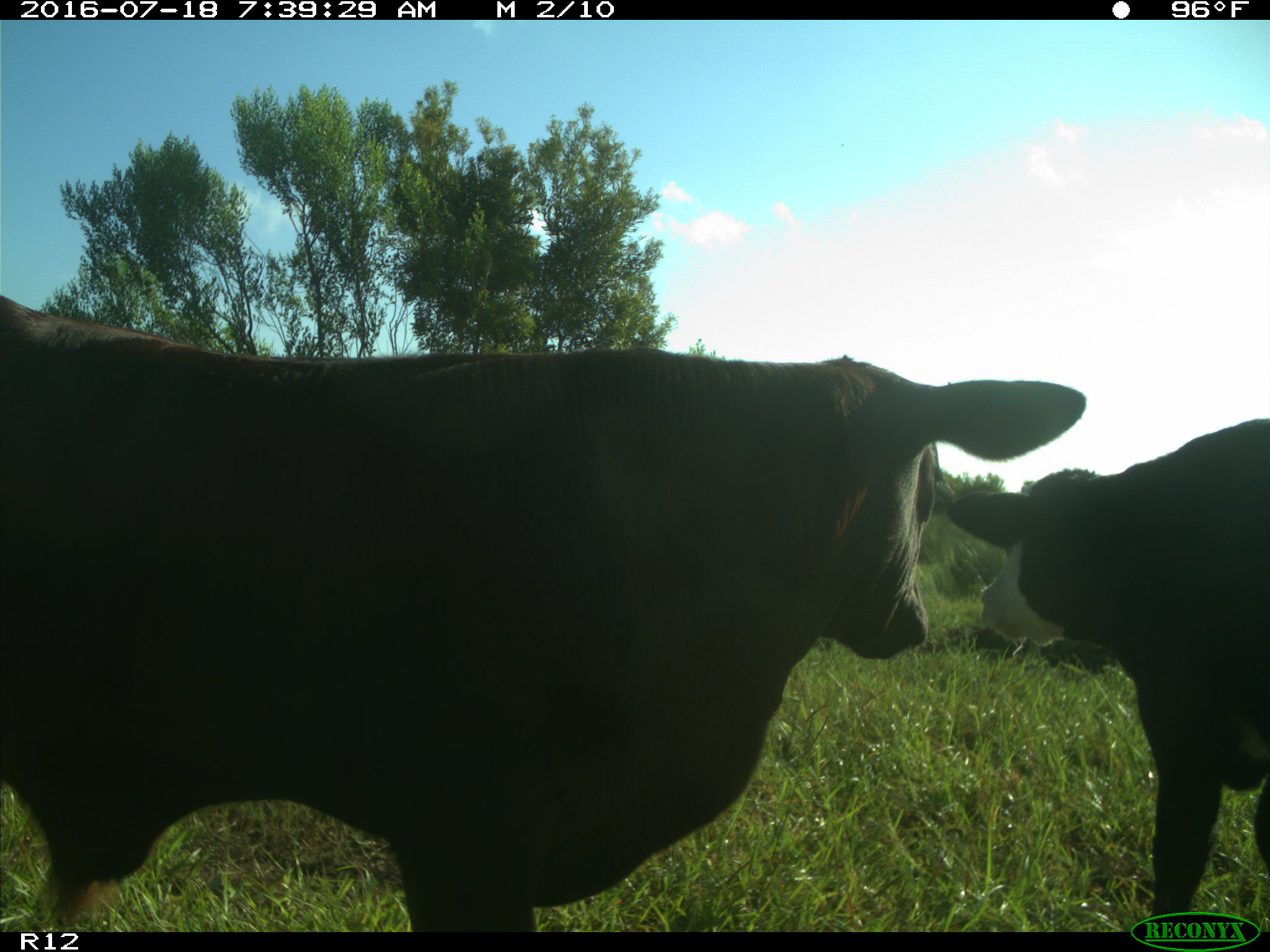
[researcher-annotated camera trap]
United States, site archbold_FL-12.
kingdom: Animalia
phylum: Chordata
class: Mammalia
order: Artiodactyla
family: Bovidae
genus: Bos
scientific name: Bos taurus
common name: domestic cow